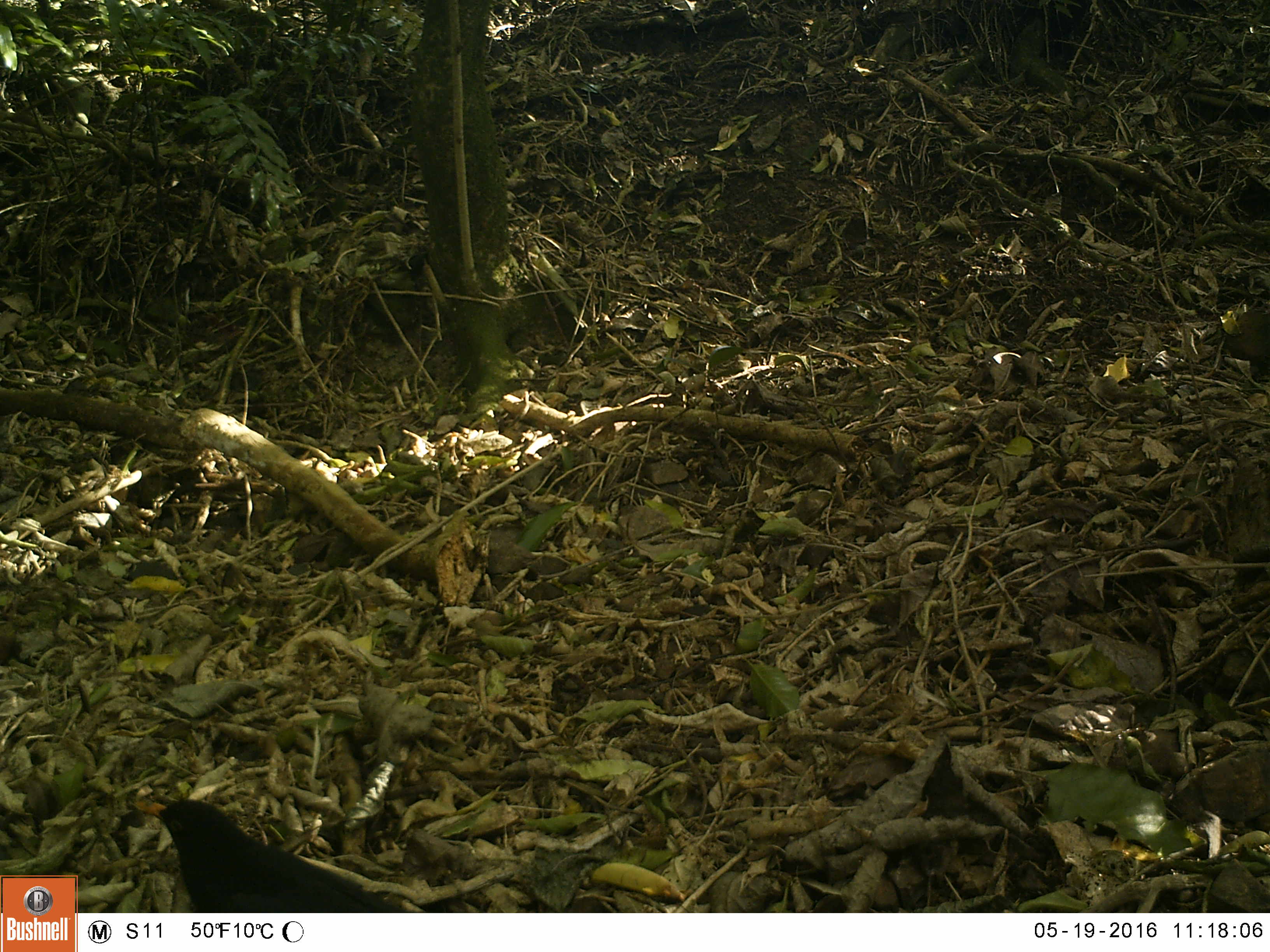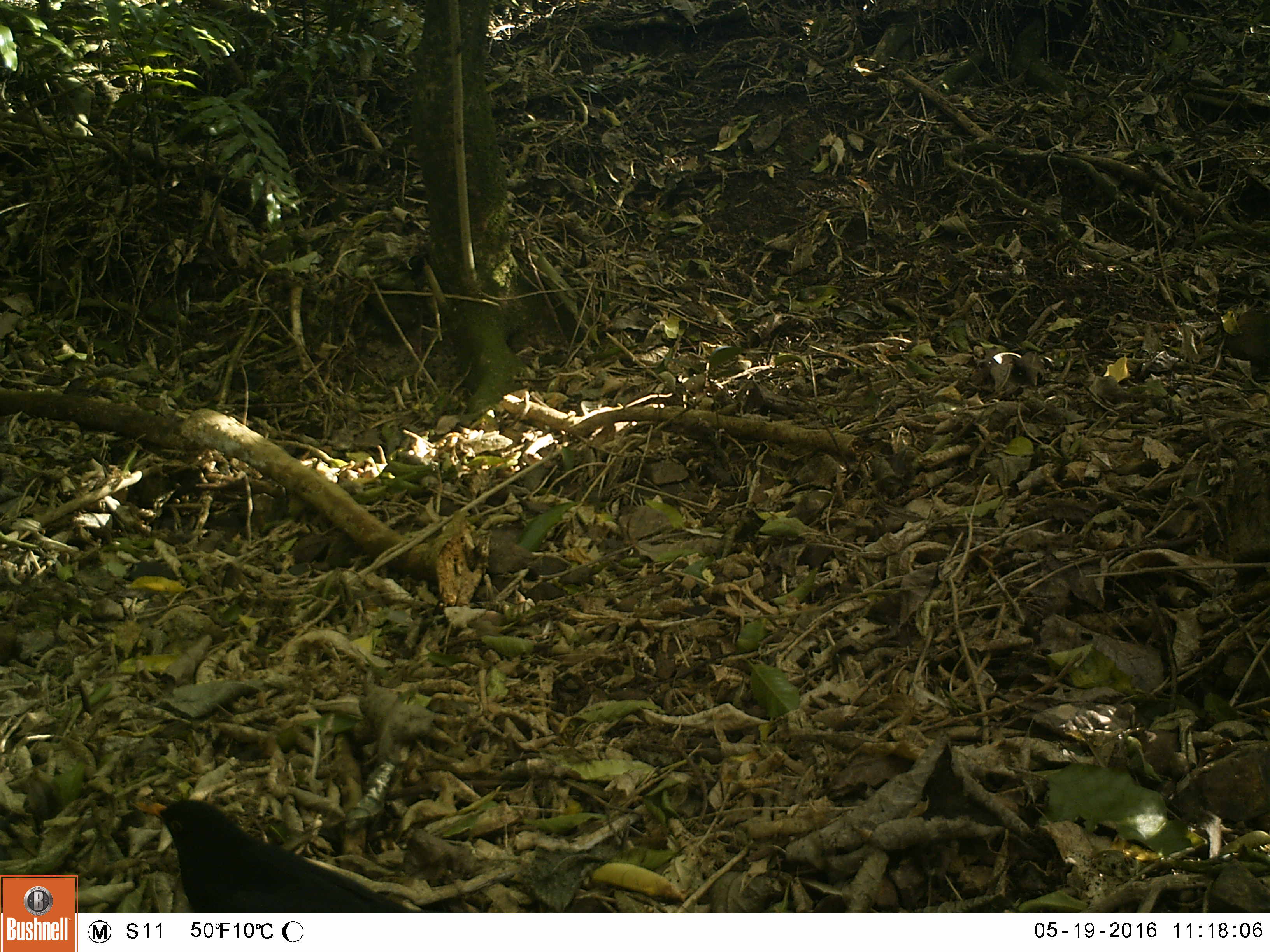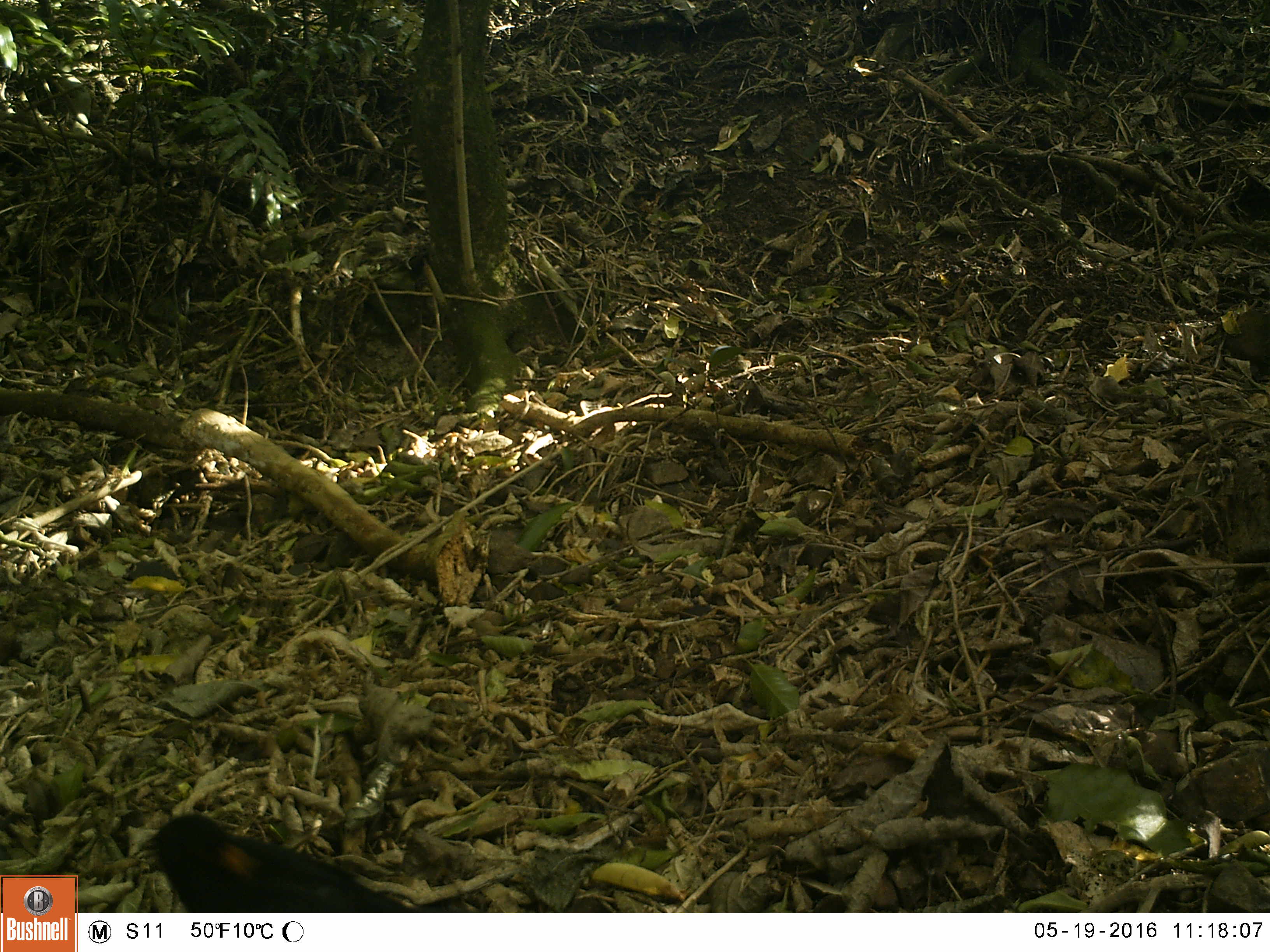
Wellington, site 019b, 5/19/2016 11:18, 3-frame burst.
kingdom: Animalia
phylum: Chordata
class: Aves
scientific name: Aves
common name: bird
Bird (Aves).